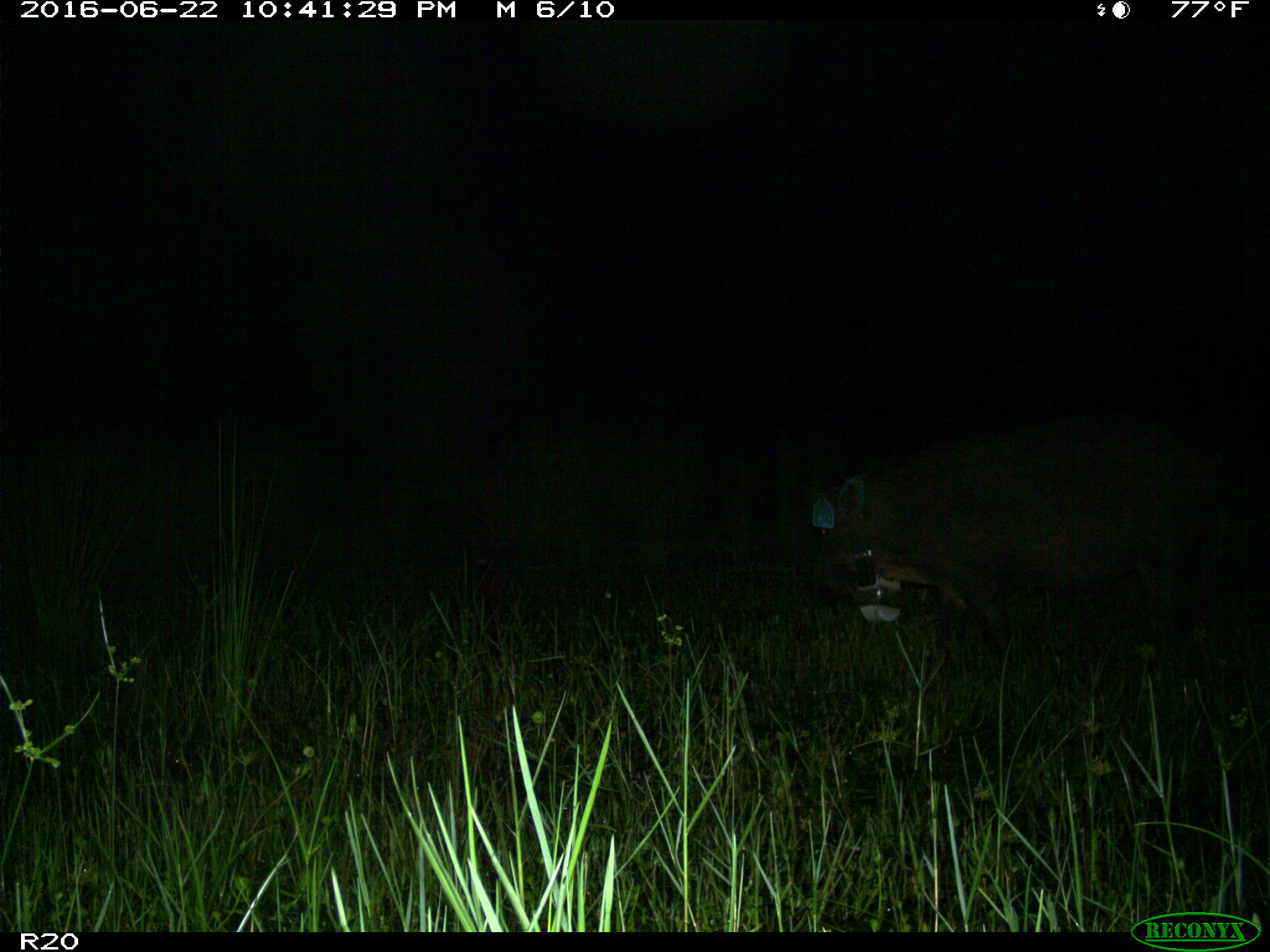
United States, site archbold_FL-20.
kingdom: Animalia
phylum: Chordata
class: Mammalia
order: Artiodactyla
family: Suidae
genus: Sus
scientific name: Sus scrofa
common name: wild boar